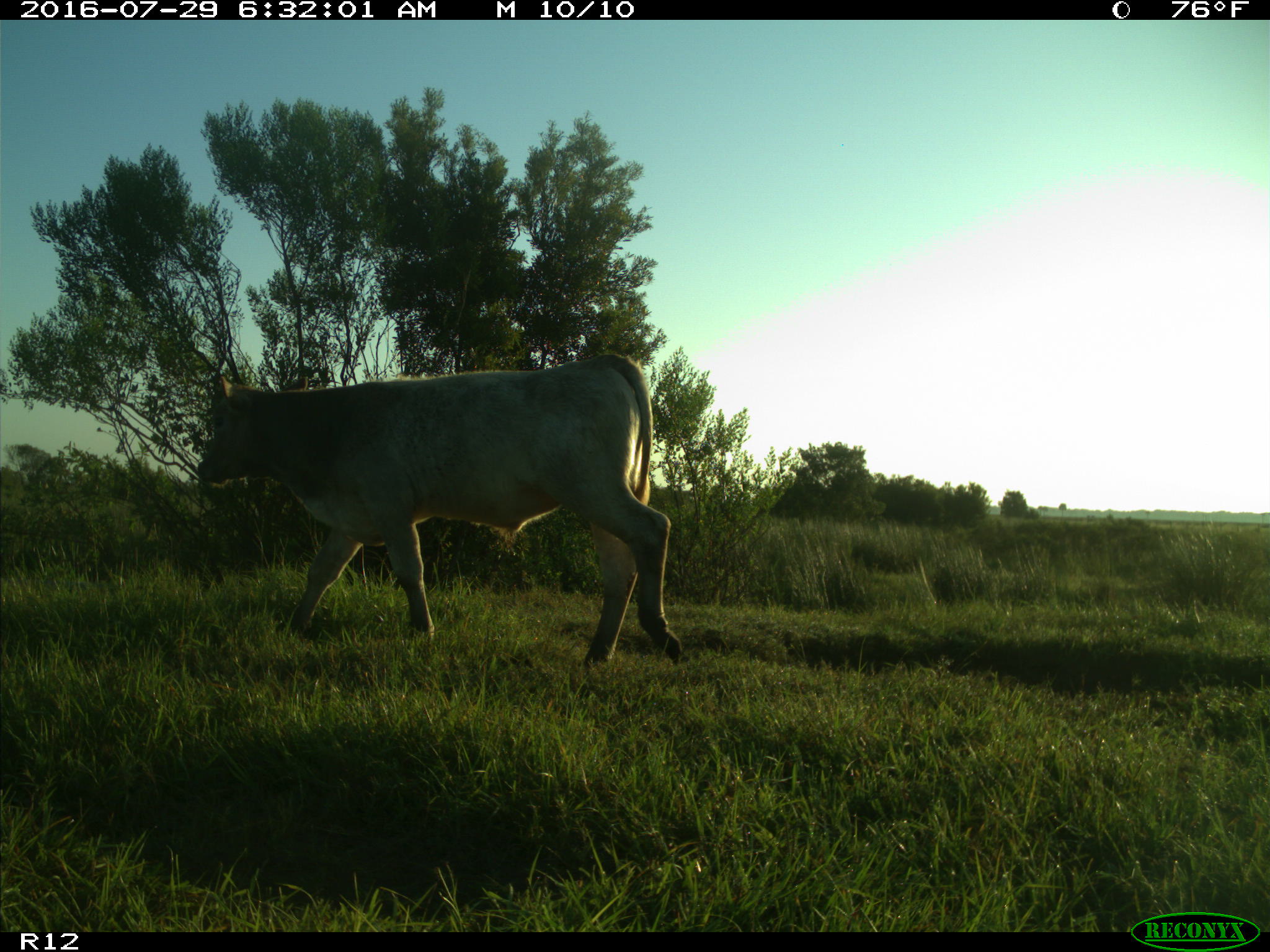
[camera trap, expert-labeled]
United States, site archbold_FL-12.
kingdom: Animalia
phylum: Chordata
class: Mammalia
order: Artiodactyla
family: Bovidae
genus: Bos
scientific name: Bos taurus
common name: domestic cow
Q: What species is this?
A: Bos taurus (domestic cow).